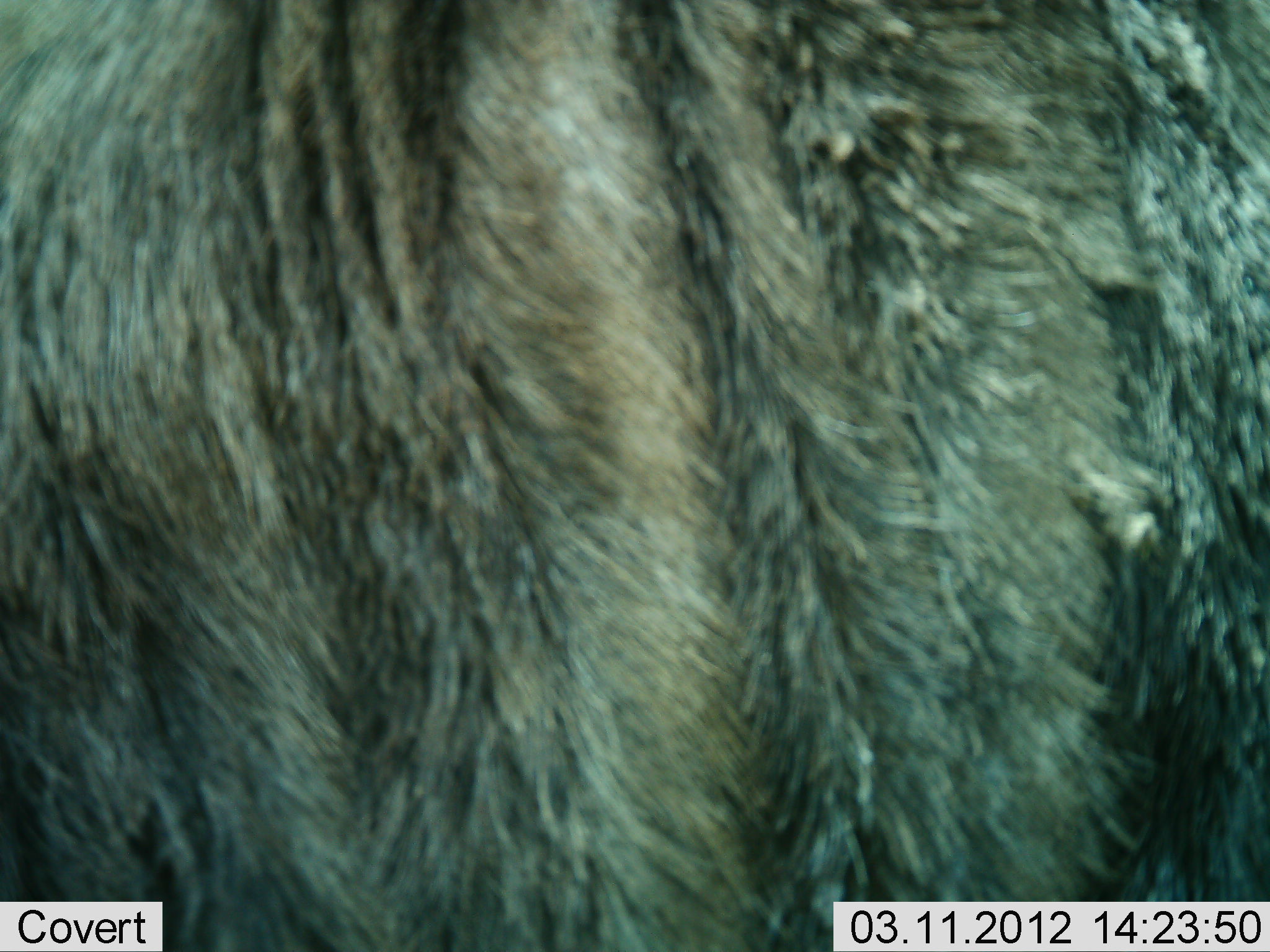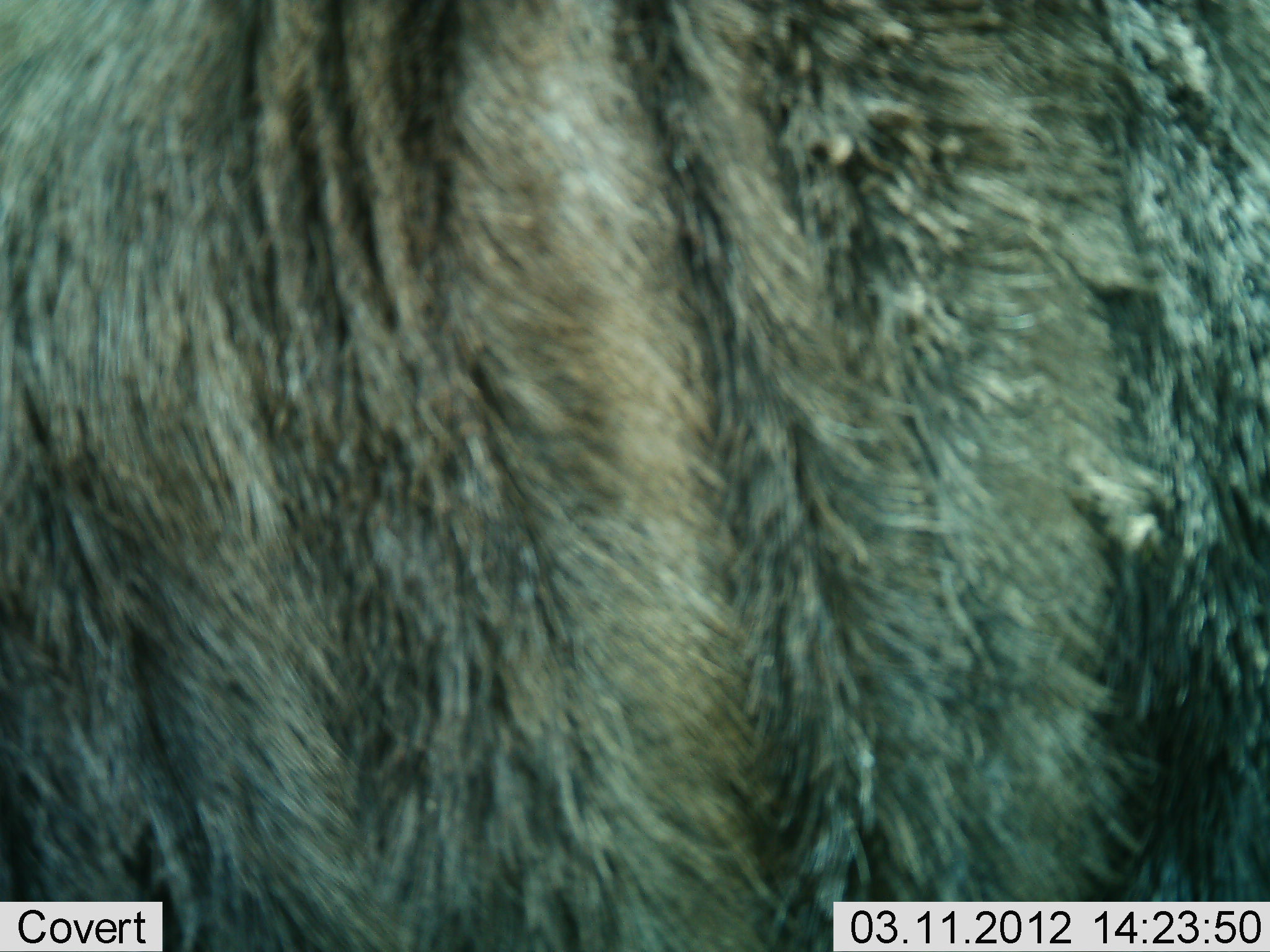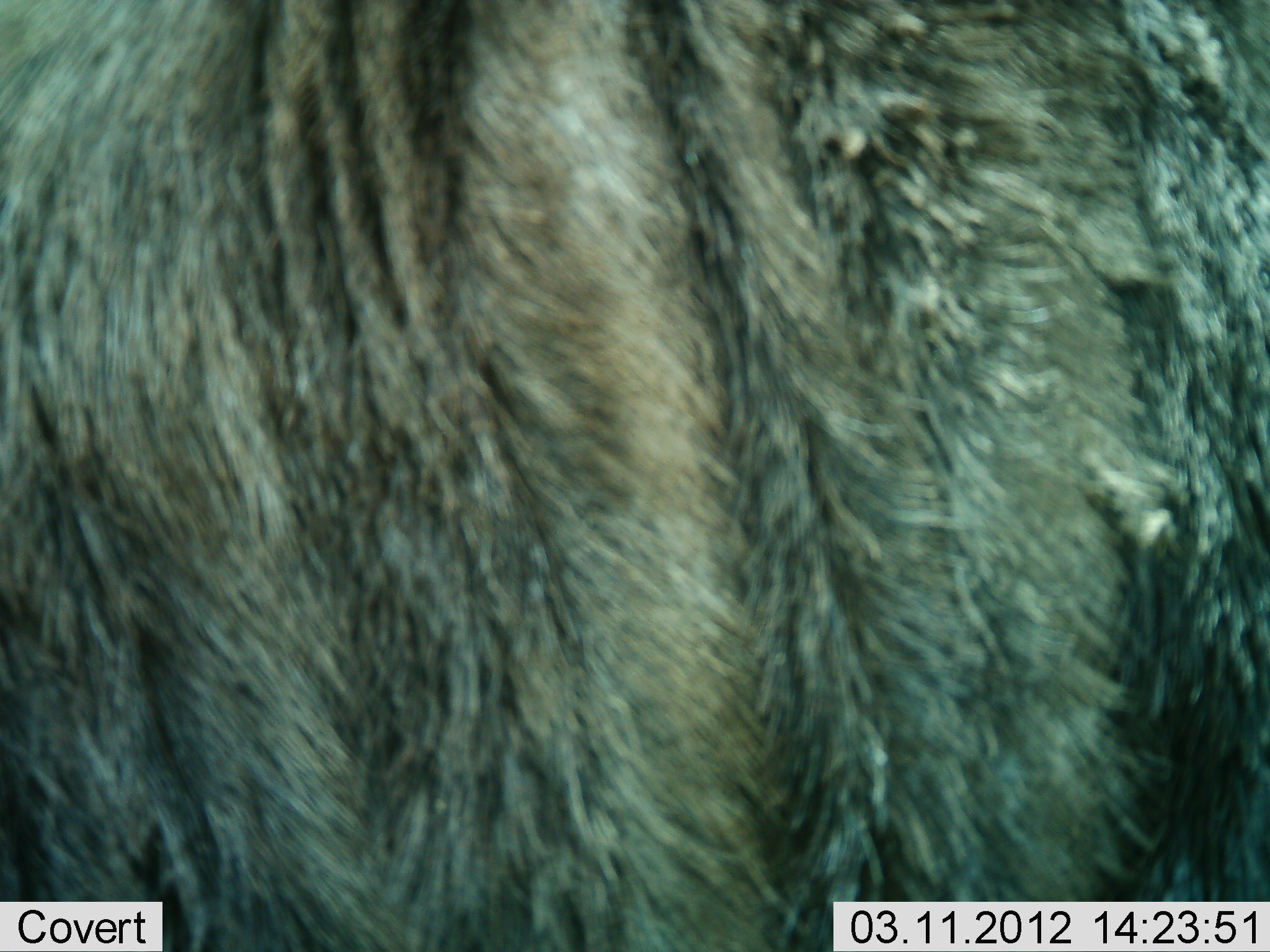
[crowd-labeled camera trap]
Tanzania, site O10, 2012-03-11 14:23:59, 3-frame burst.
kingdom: Animalia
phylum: Chordata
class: Mammalia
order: Artiodactyla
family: Bovidae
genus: Connochaetes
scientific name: Connochaetes taurinus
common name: blue wildebeest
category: wildebeest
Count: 1.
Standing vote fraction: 85%.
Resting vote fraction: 0%.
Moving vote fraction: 15%.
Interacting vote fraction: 0%.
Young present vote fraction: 0%.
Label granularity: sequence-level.